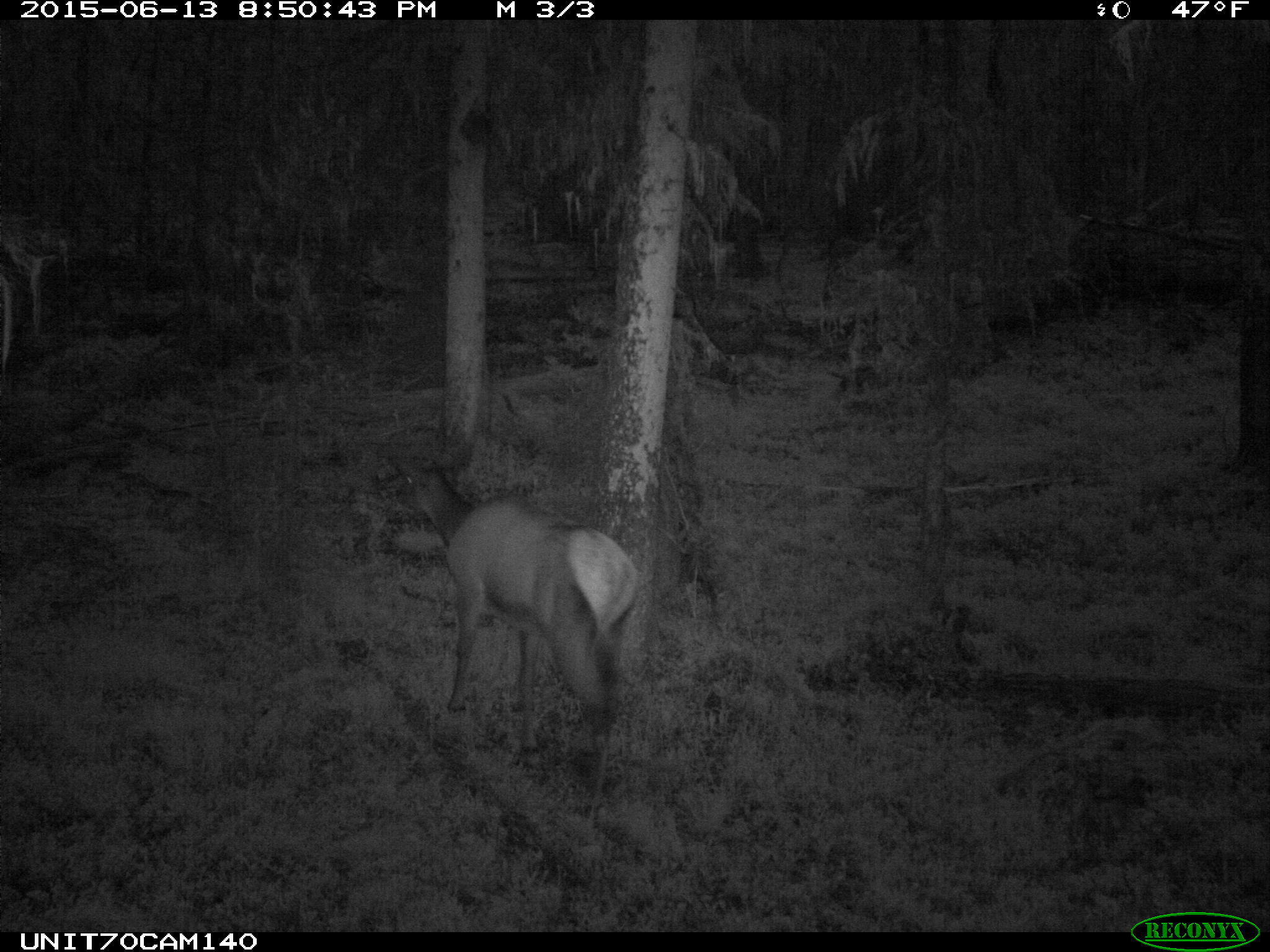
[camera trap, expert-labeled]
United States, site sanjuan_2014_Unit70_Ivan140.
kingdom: Animalia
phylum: Chordata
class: Mammalia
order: Artiodactyla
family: Cervidae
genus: Cervus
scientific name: Cervus elaphus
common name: red deer